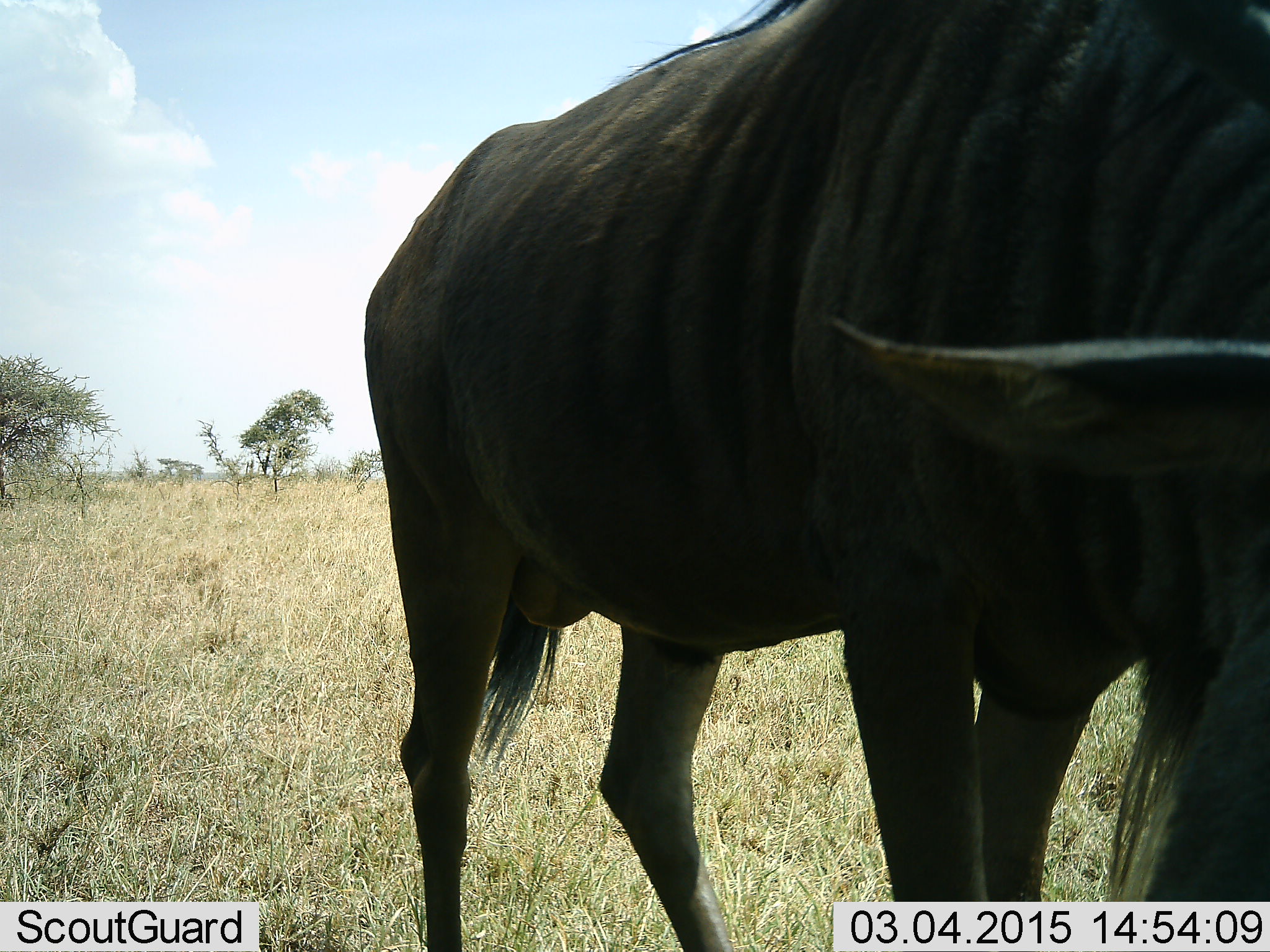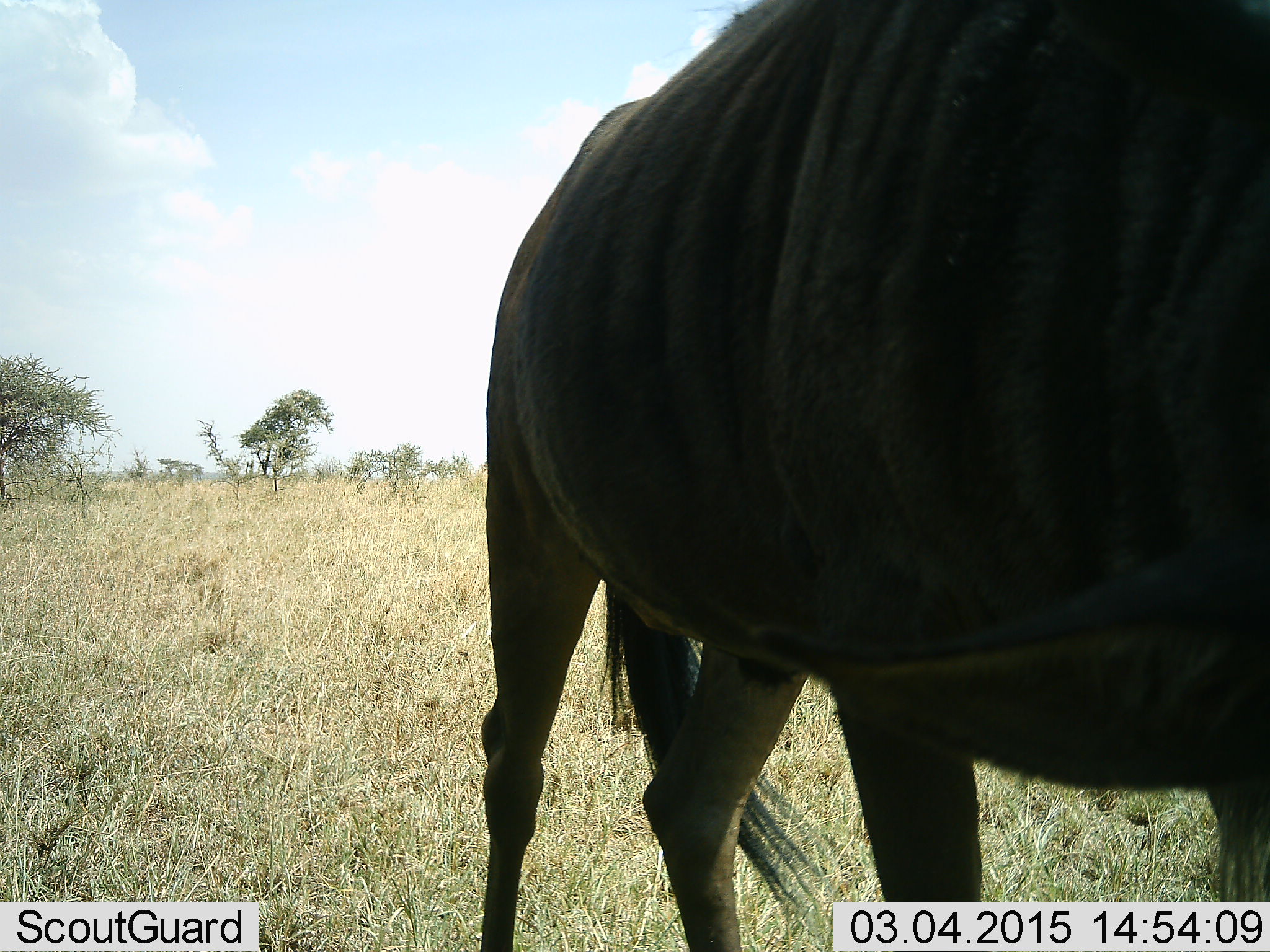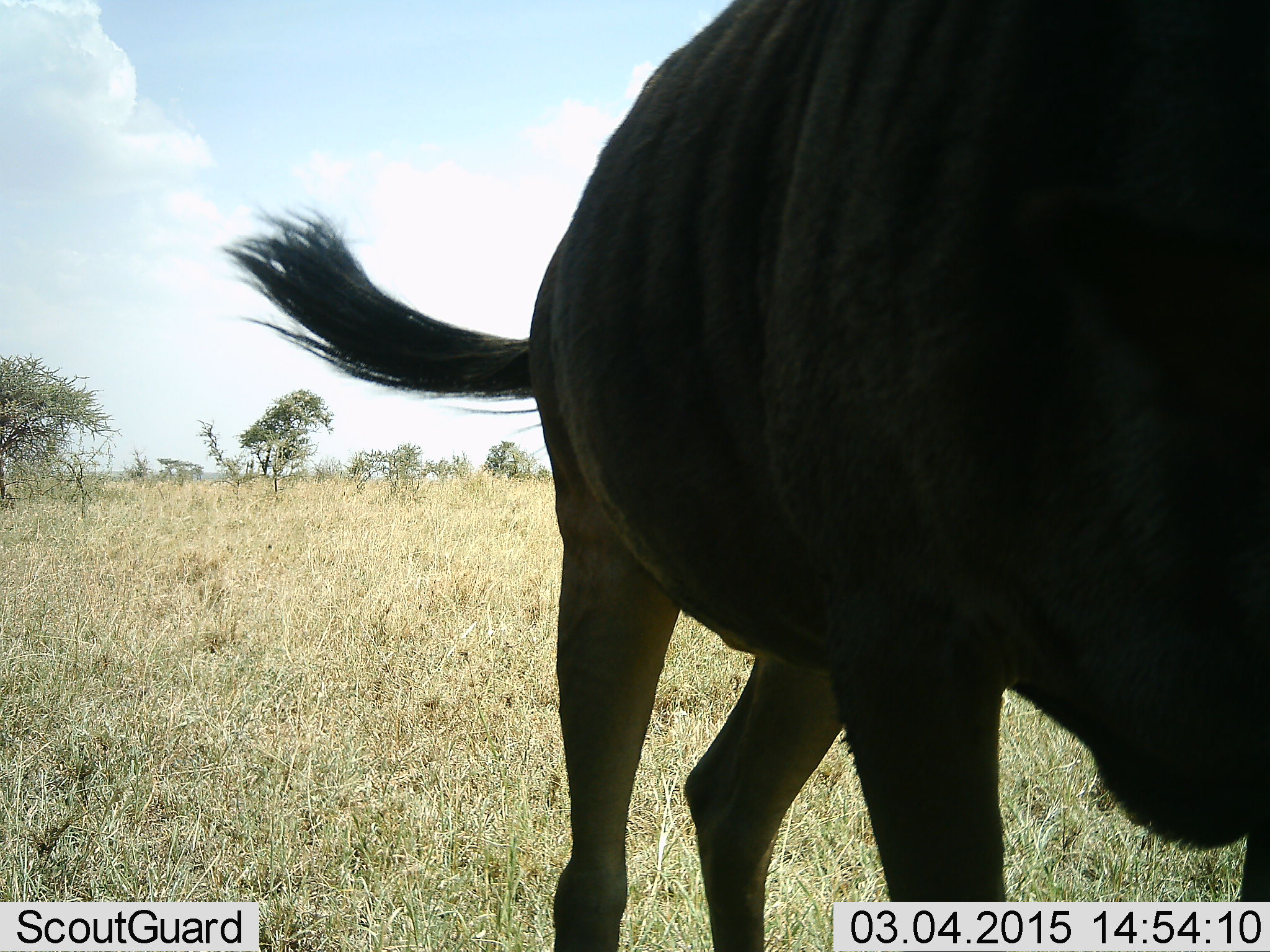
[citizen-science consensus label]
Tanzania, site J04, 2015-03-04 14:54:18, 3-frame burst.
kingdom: Animalia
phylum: Chordata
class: Mammalia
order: Artiodactyla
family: Bovidae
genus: Connochaetes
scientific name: Connochaetes taurinus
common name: blue wildebeest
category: wildebeest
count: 1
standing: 60%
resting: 0%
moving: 30%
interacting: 0%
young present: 0%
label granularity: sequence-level